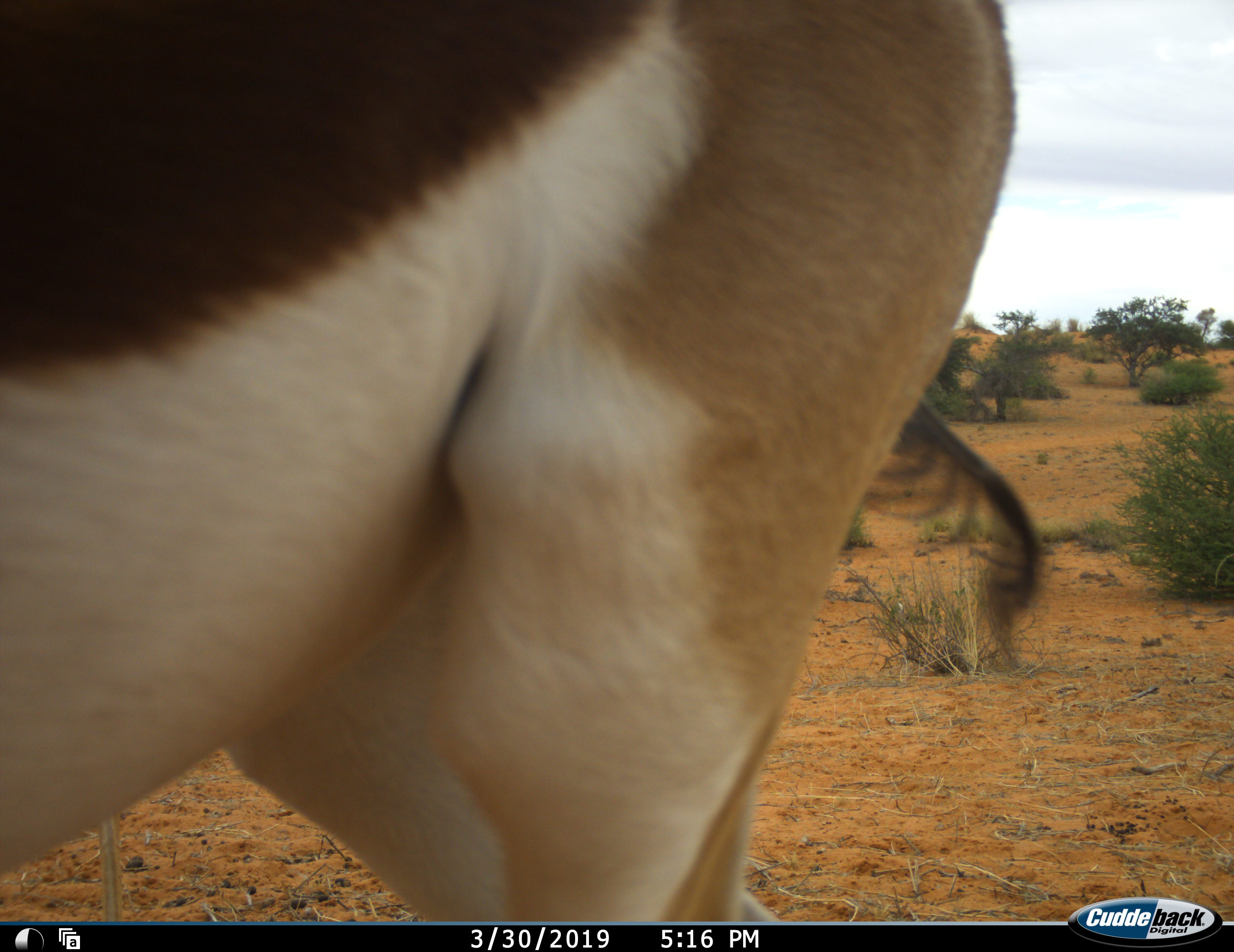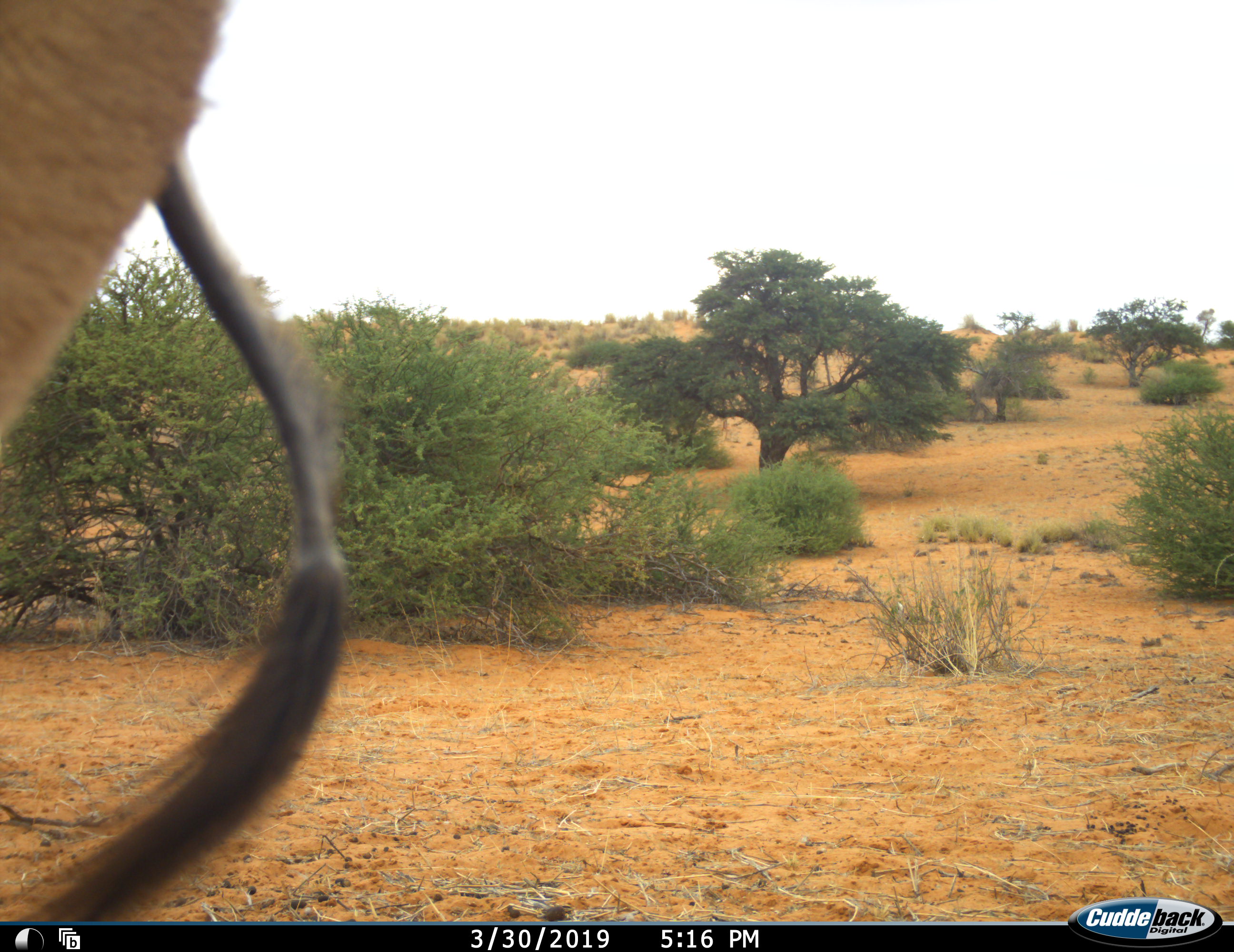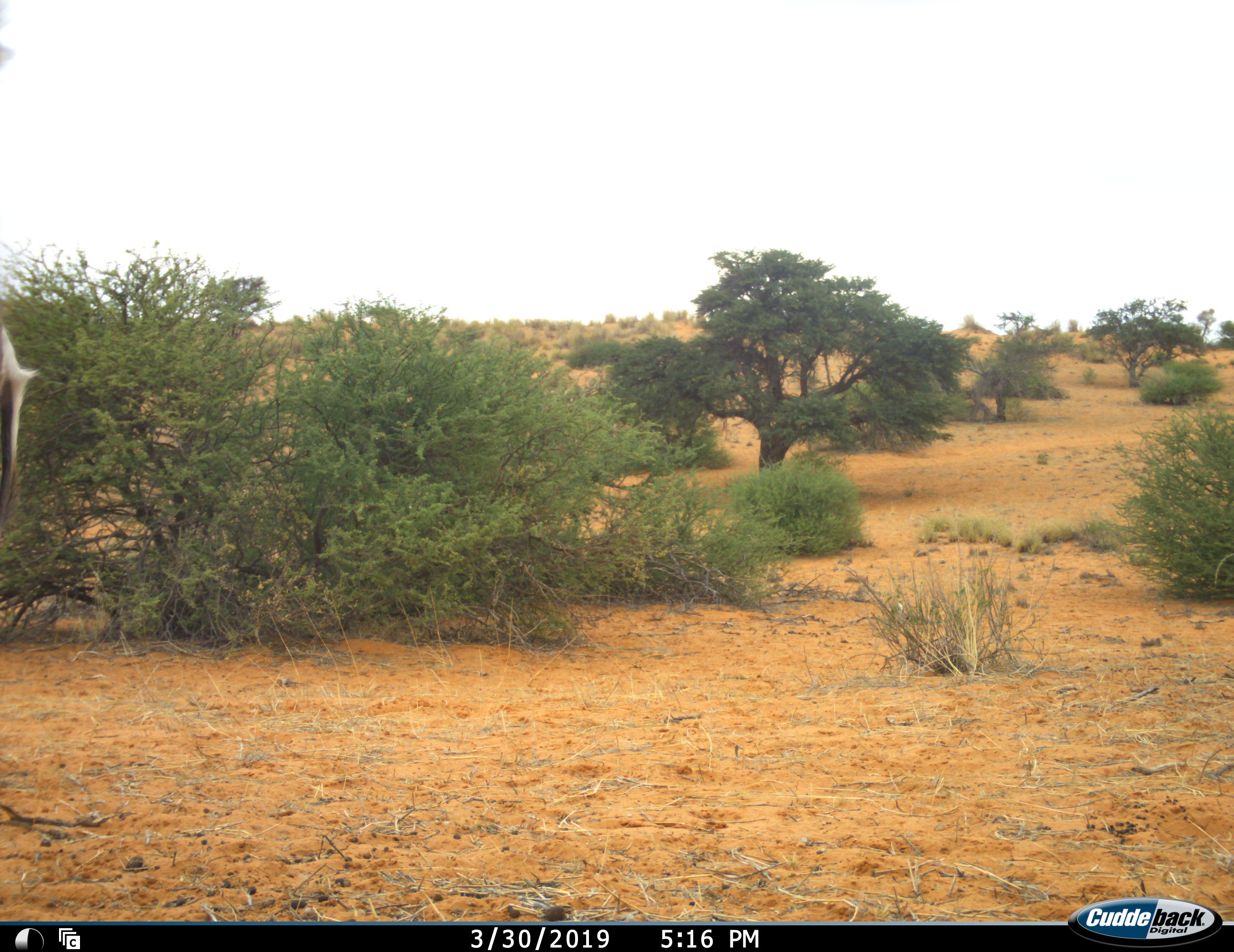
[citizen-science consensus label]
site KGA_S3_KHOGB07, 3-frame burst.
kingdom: Animalia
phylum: Chordata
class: Mammalia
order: Artiodactyla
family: Bovidae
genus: Antidorcas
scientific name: Antidorcas marsupialis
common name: springbok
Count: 1.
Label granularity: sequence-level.